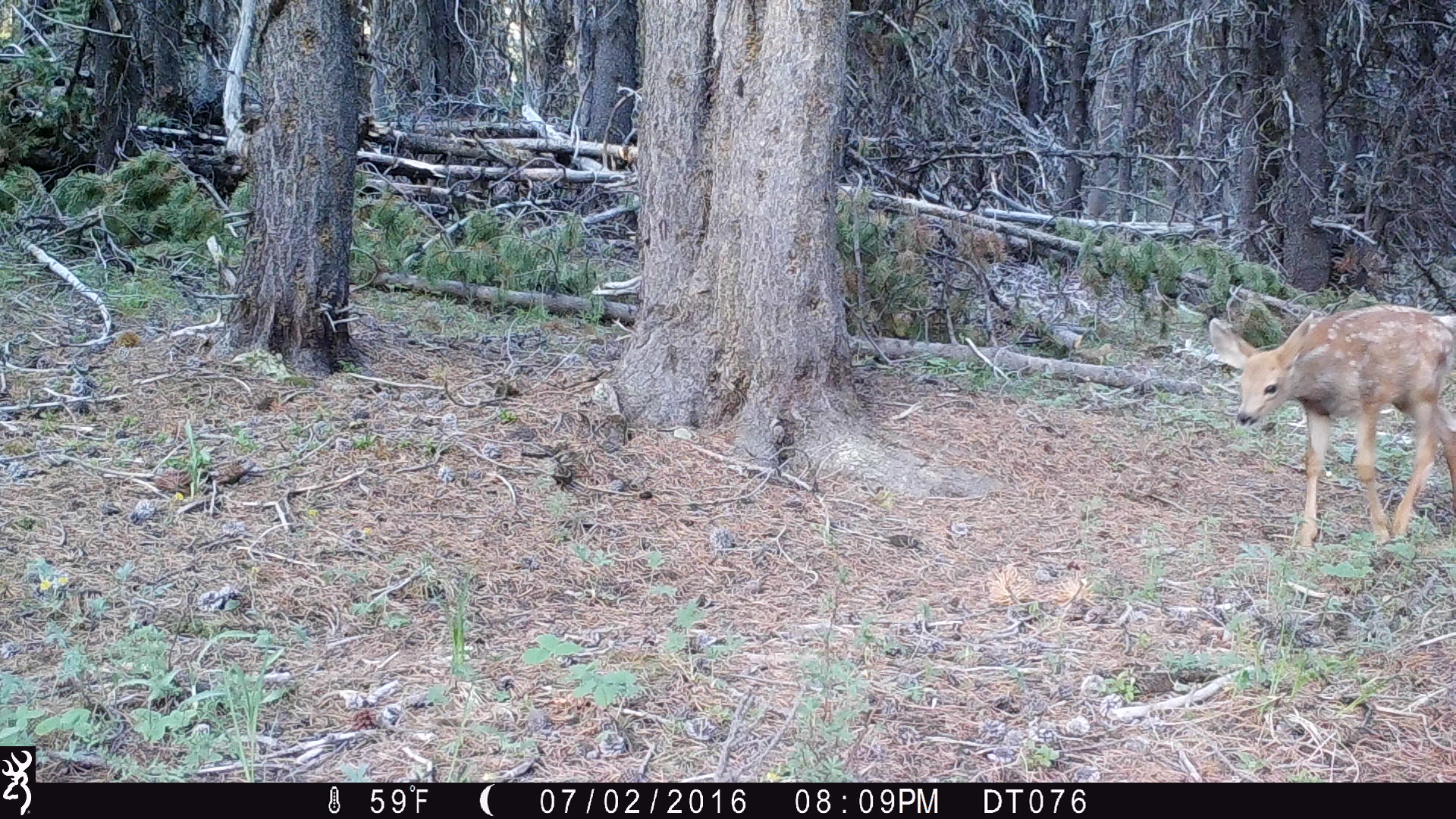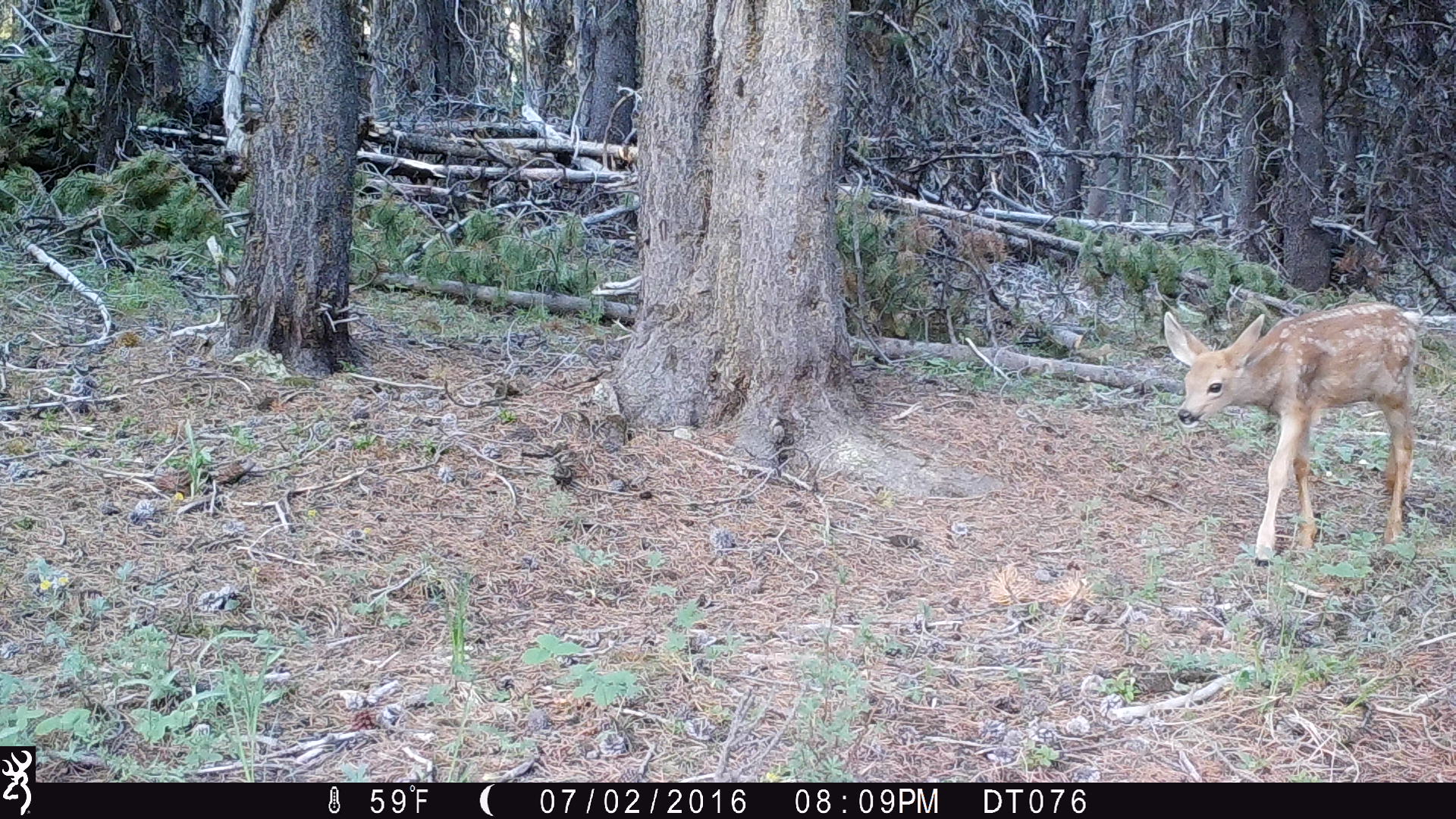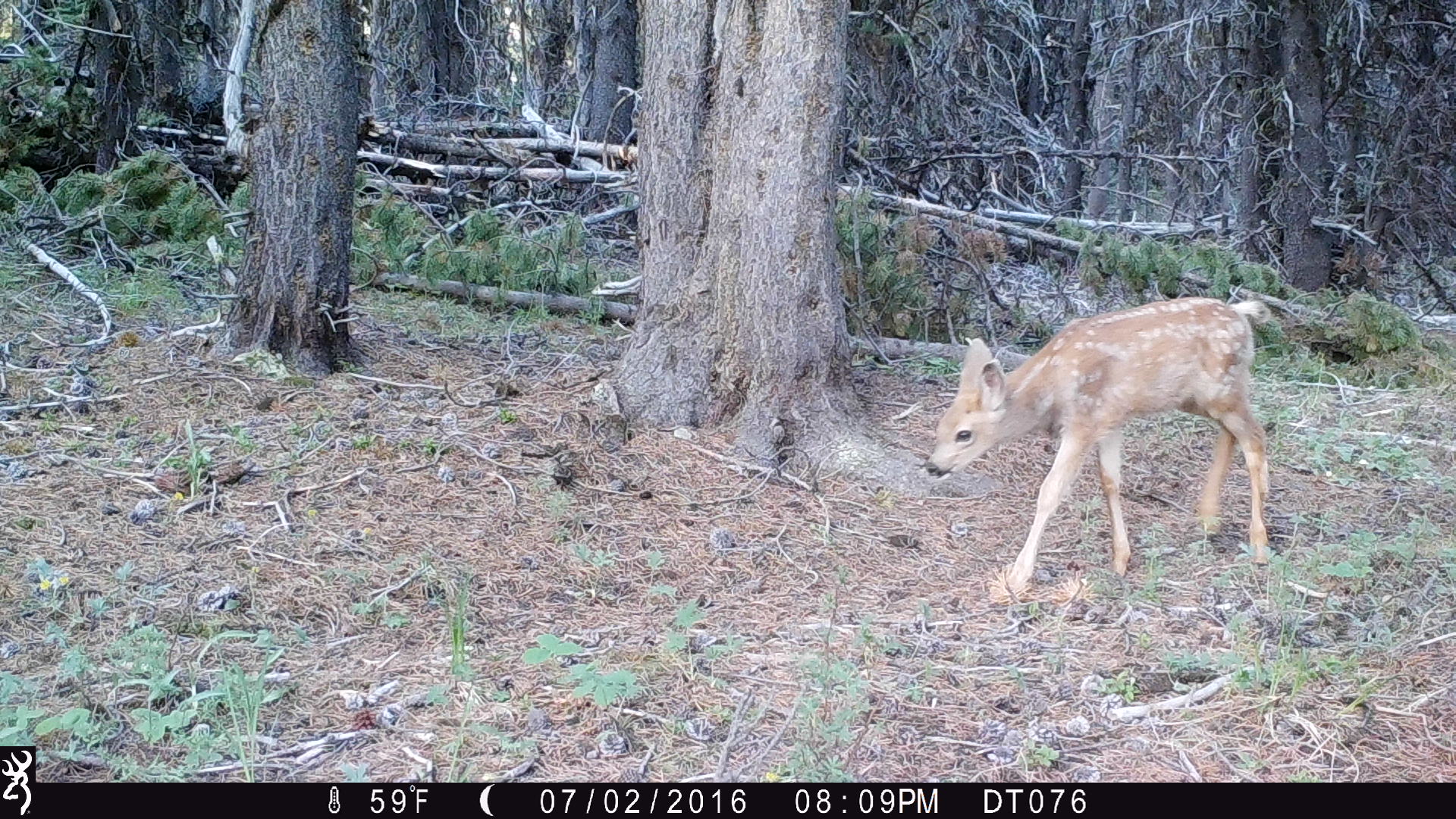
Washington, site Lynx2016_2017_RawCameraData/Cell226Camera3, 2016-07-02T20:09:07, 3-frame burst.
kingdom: Animalia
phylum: Chordata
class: Mammalia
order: Artiodactyla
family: Cervidae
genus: Odocoileus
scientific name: Odocoileus hemionus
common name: mule deer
Odocoileus hemionus (mule deer). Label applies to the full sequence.